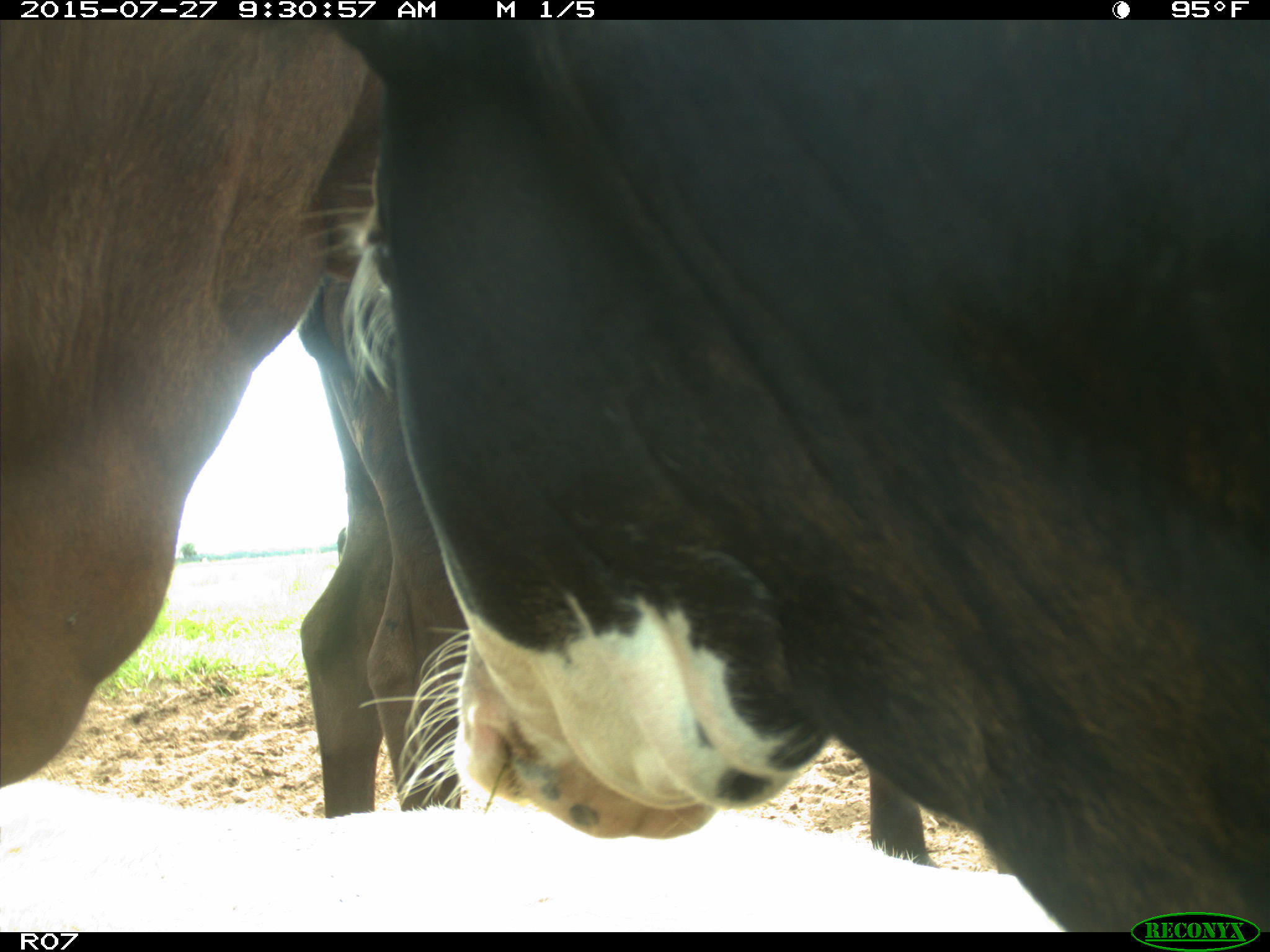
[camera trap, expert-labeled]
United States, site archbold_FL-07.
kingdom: Animalia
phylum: Chordata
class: Mammalia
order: Artiodactyla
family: Bovidae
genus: Bos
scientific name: Bos taurus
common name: domestic cow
Bos taurus (domestic cow).